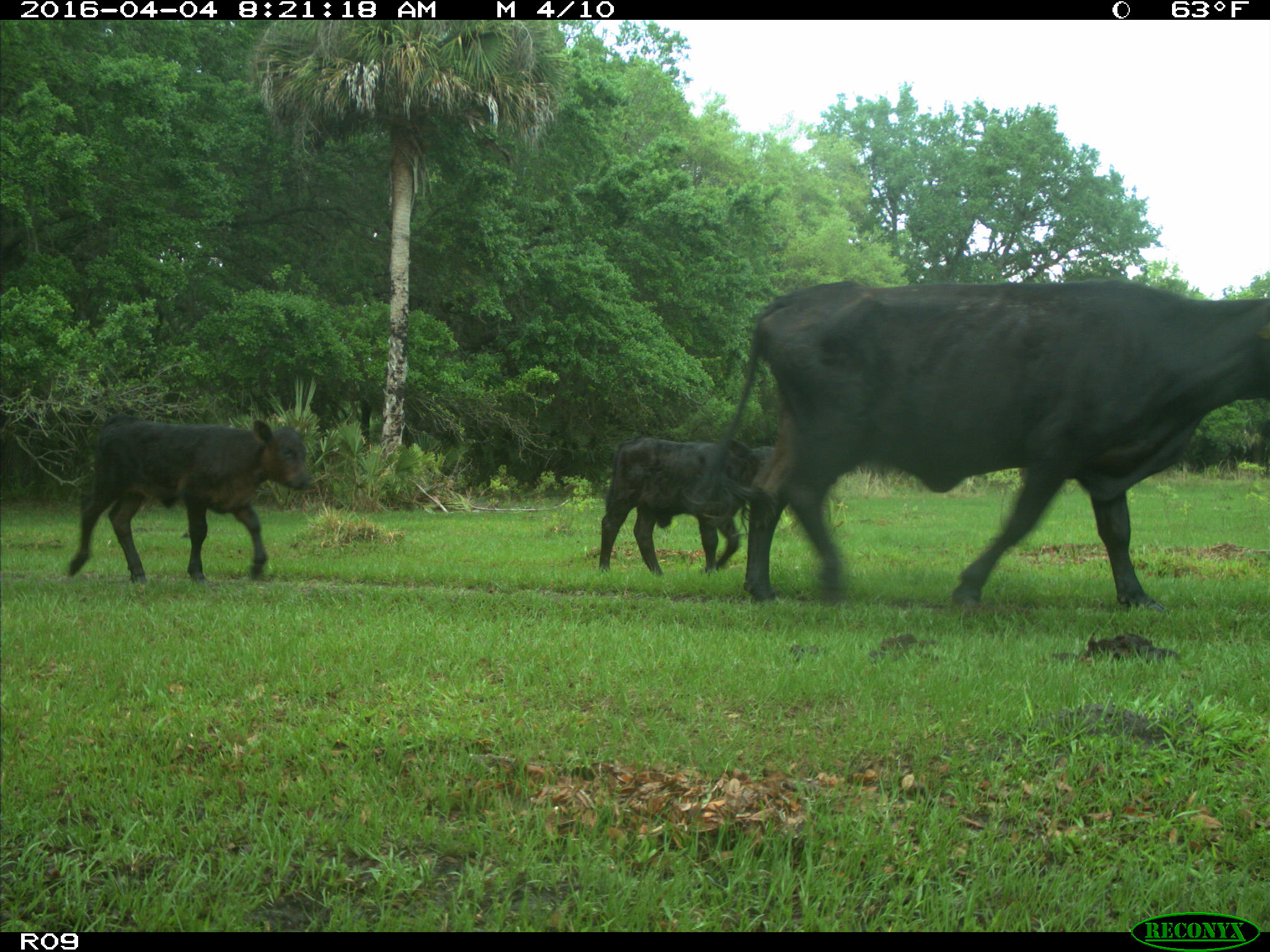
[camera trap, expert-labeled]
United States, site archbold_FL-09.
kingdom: Animalia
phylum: Chordata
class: Mammalia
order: Artiodactyla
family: Bovidae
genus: Bos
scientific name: Bos taurus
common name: domestic cow